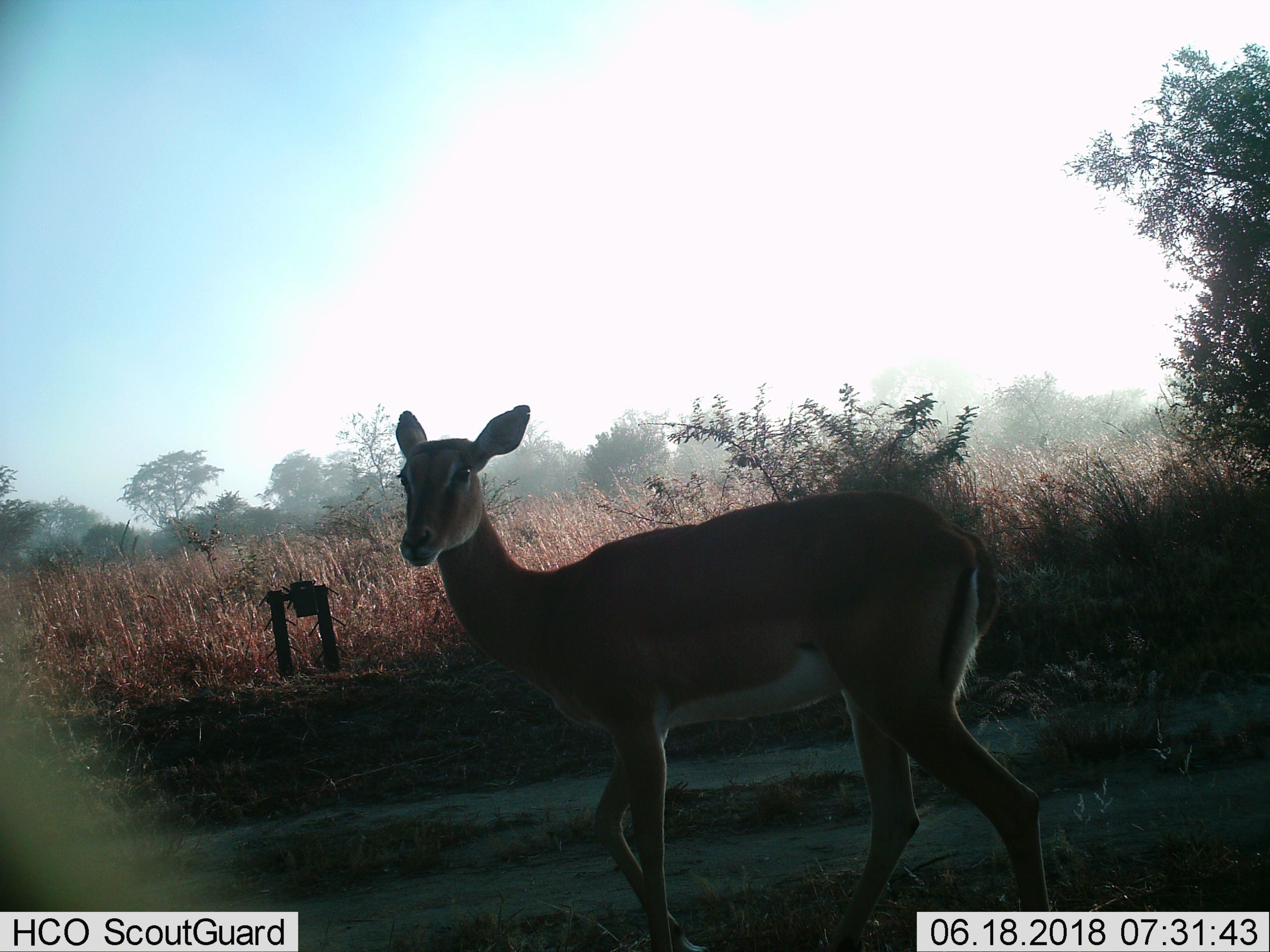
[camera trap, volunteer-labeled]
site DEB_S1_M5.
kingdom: Animalia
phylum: Chordata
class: Mammalia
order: Artiodactyla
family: Bovidae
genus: Aepyceros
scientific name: Aepyceros melampus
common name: impala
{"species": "impala (Aepyceros melampus)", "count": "1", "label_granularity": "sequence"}